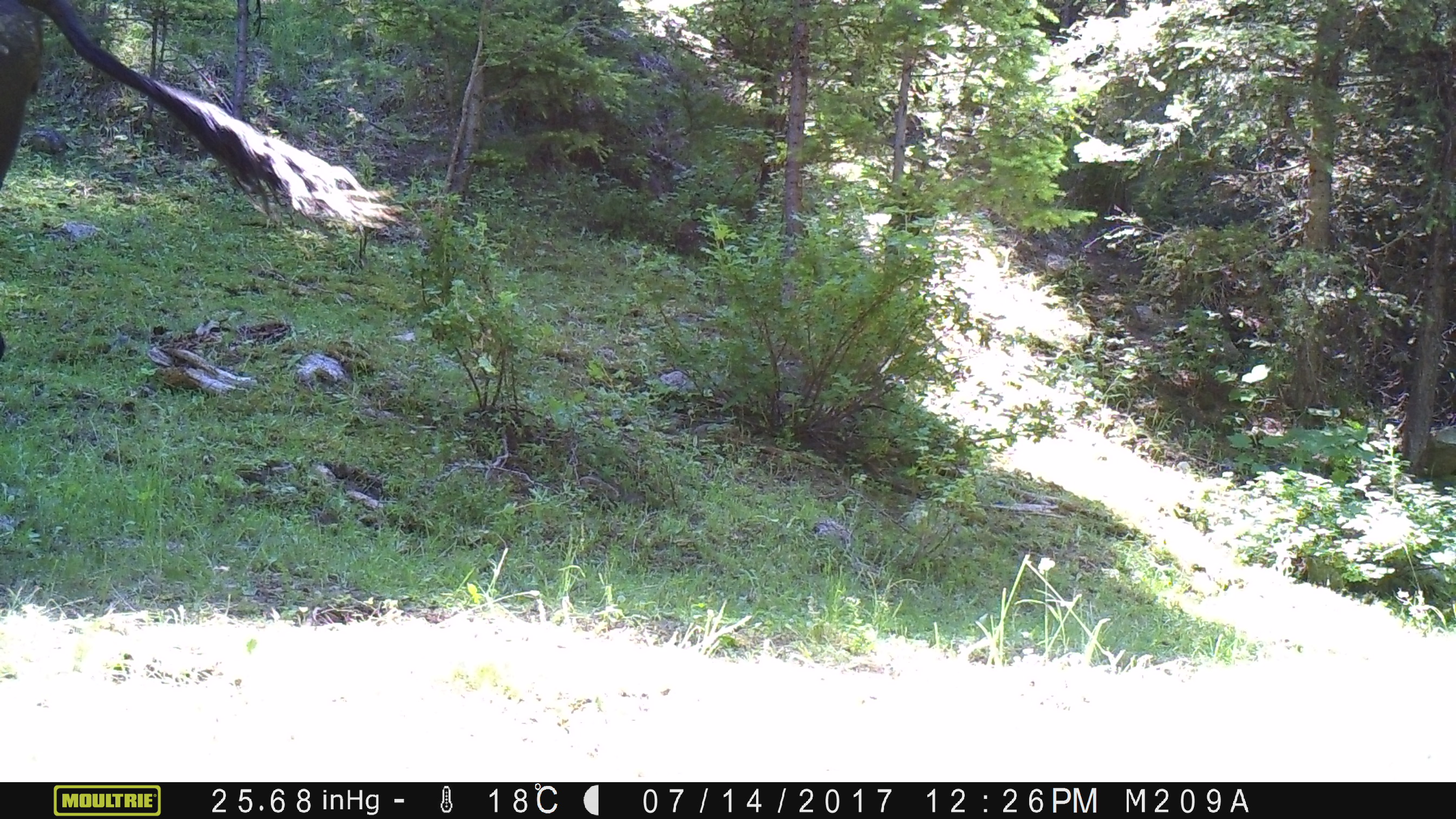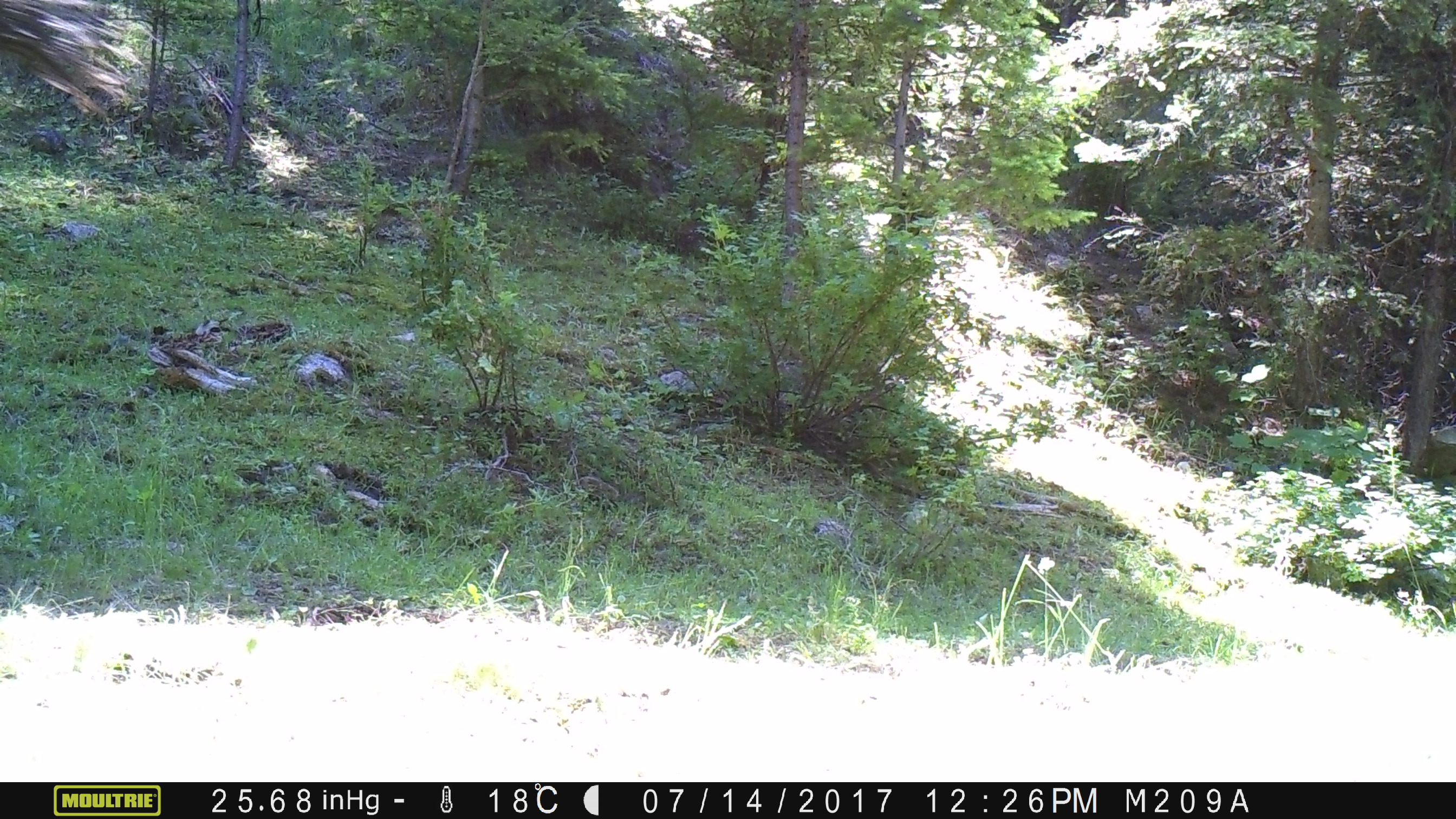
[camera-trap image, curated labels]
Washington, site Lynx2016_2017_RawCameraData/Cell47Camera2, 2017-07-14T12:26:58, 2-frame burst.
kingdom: Animalia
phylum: Chordata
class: Mammalia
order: Artiodactyla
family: Bovidae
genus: Bos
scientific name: Bos taurus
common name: domestic cattle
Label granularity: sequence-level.